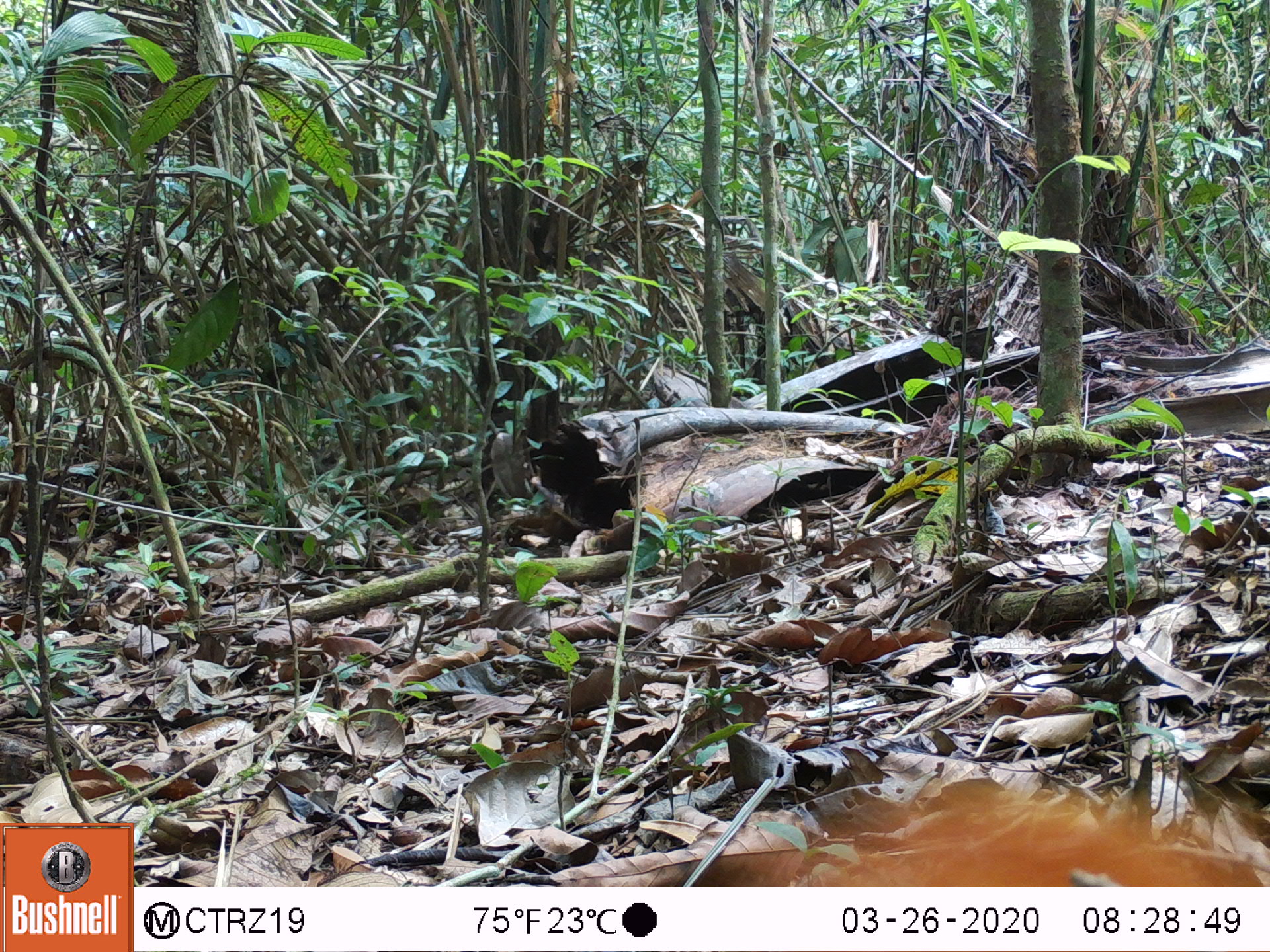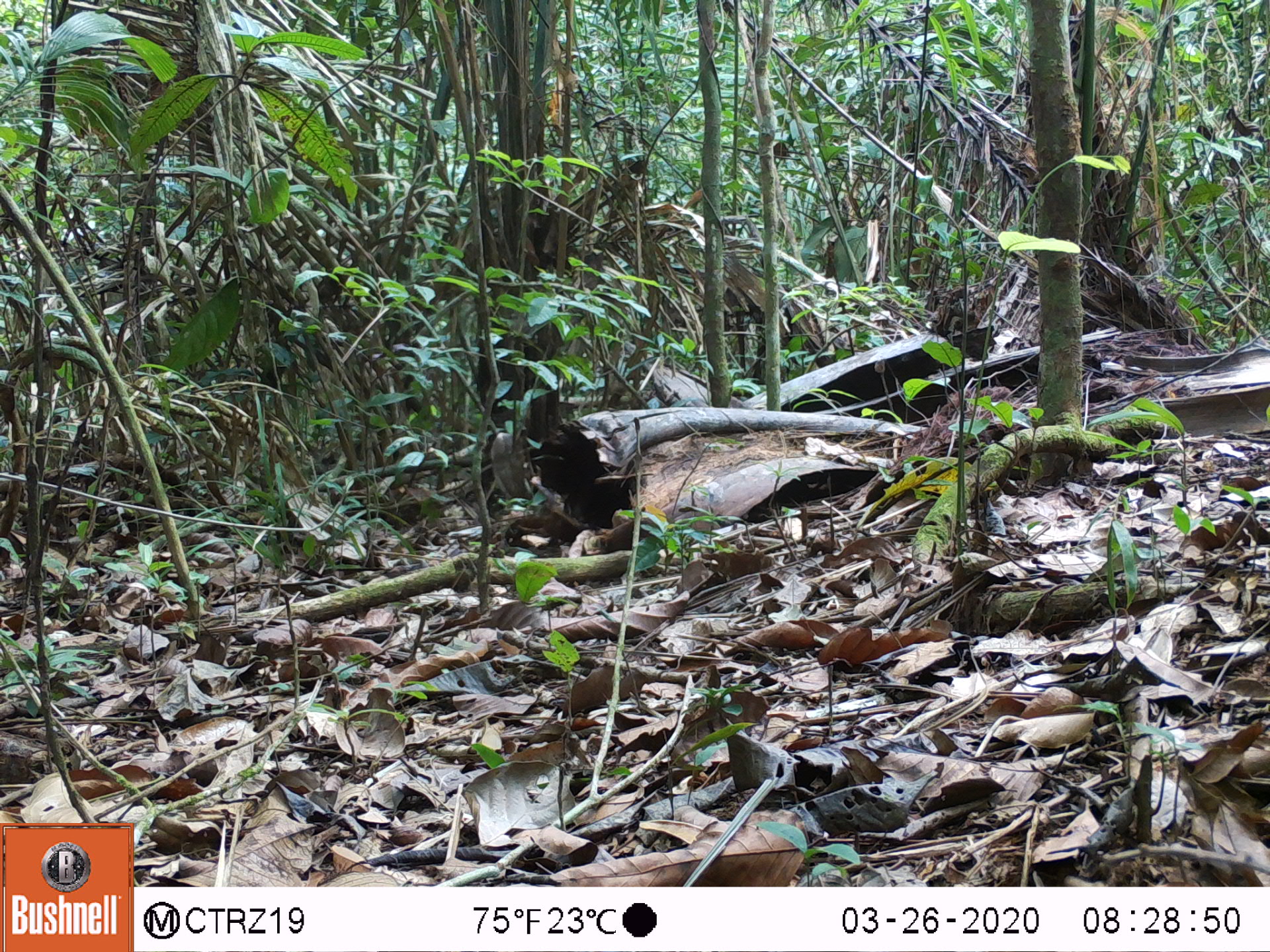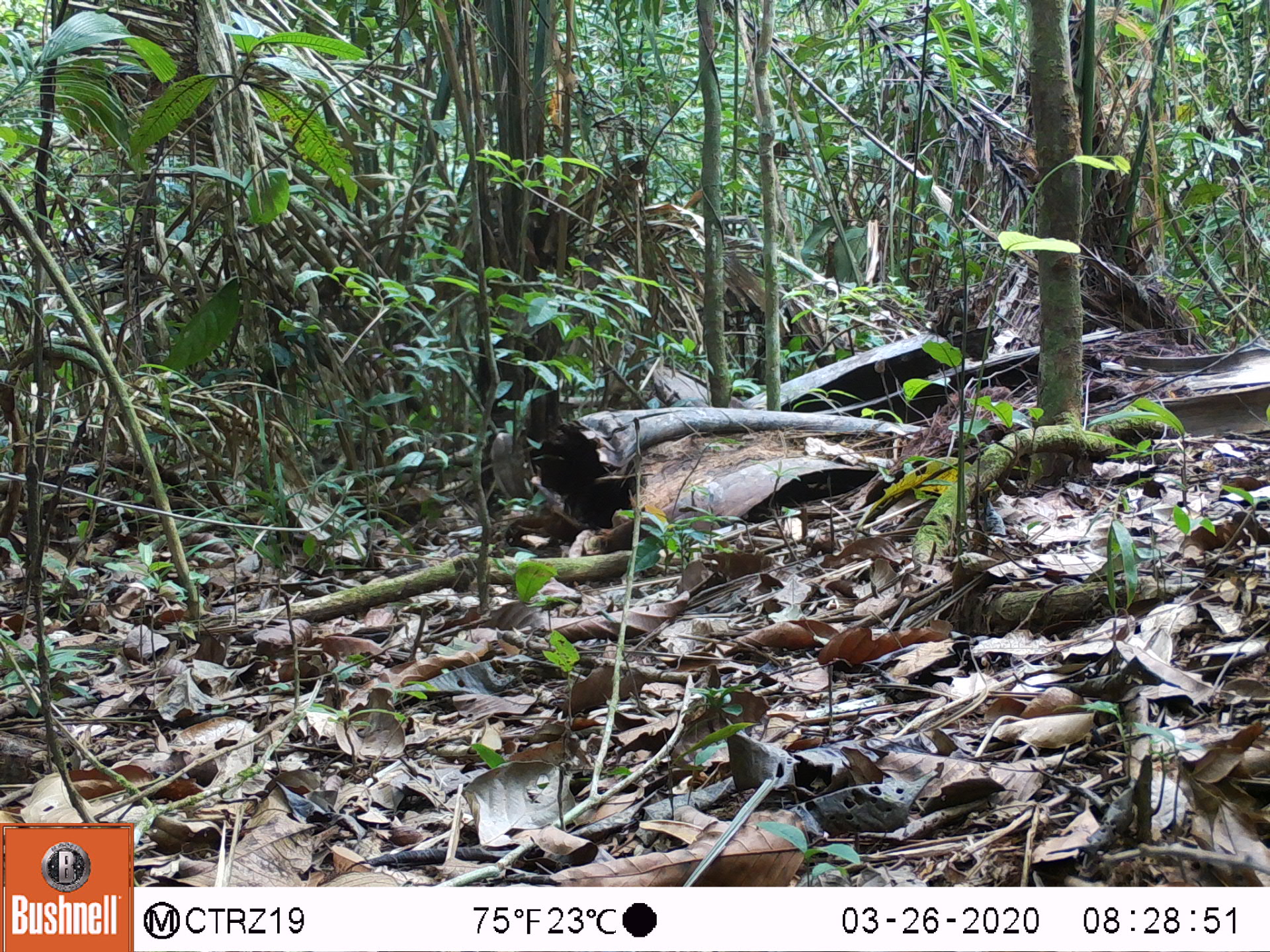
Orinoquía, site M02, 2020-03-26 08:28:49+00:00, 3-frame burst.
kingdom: Animalia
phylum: Chordata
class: Mammalia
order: Rodentia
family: Sciuridae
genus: Sciurus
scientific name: Sciurus igniventris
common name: northern amazon red squirrel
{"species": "northern amazon red squirrel (Sciurus igniventris)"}